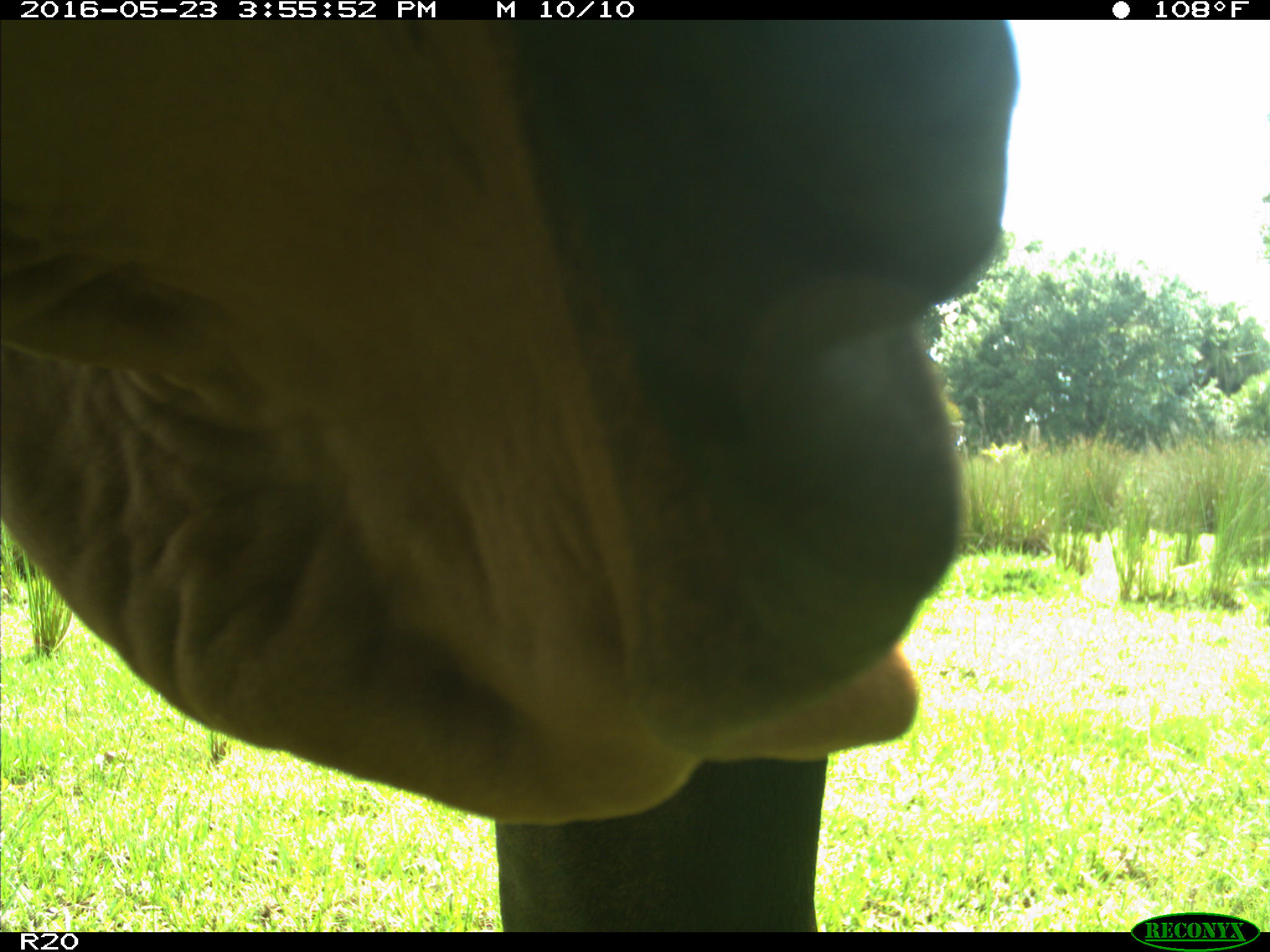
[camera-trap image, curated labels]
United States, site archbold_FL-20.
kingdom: Animalia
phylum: Chordata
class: Mammalia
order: Artiodactyla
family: Bovidae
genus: Bos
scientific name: Bos taurus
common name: domestic cow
Bos taurus (domestic cow).